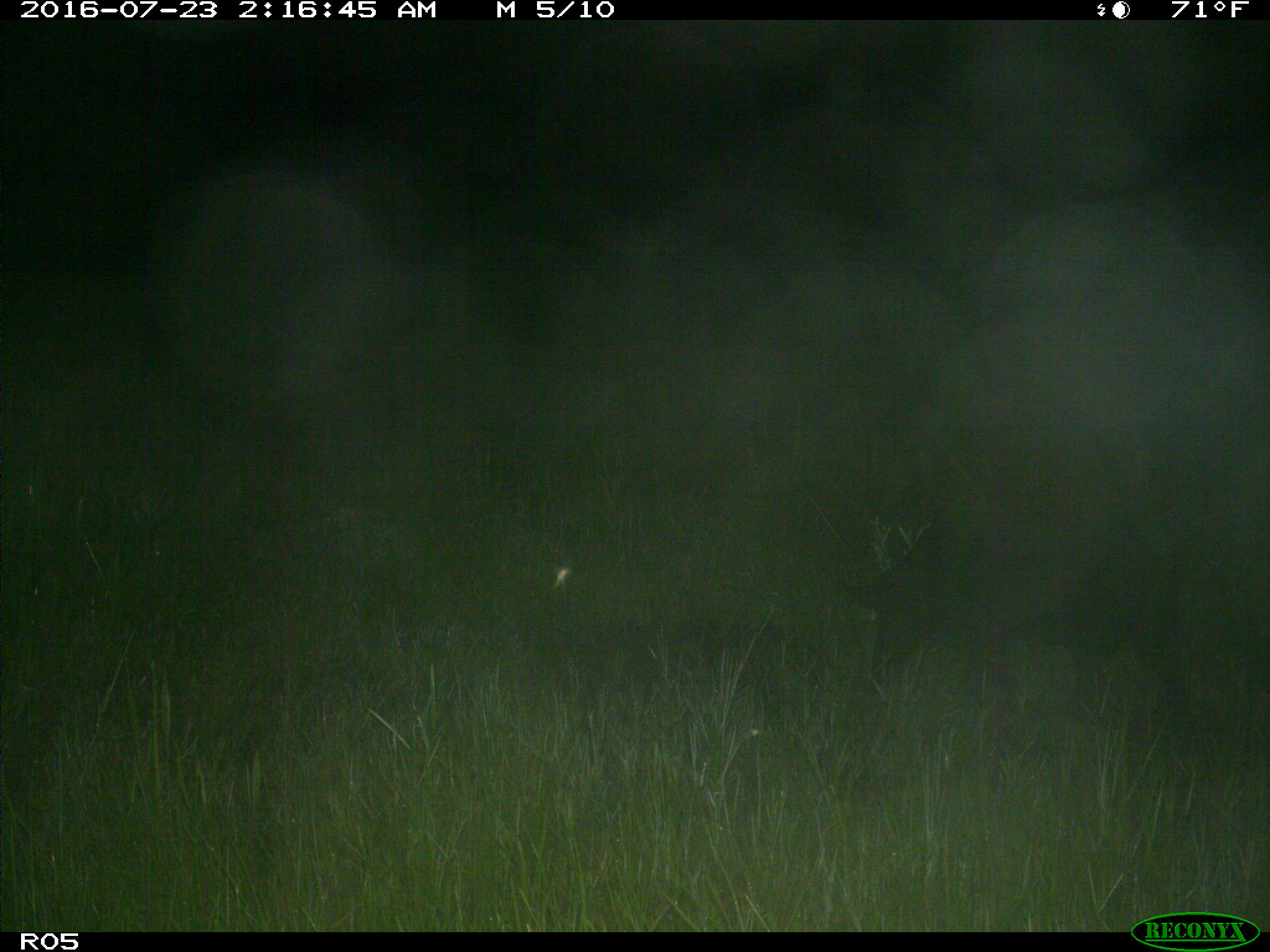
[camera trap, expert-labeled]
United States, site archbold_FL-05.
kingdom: Animalia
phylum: Chordata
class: Mammalia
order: Artiodactyla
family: Suidae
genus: Sus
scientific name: Sus scrofa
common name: wild boar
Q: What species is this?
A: Sus scrofa (wild boar).